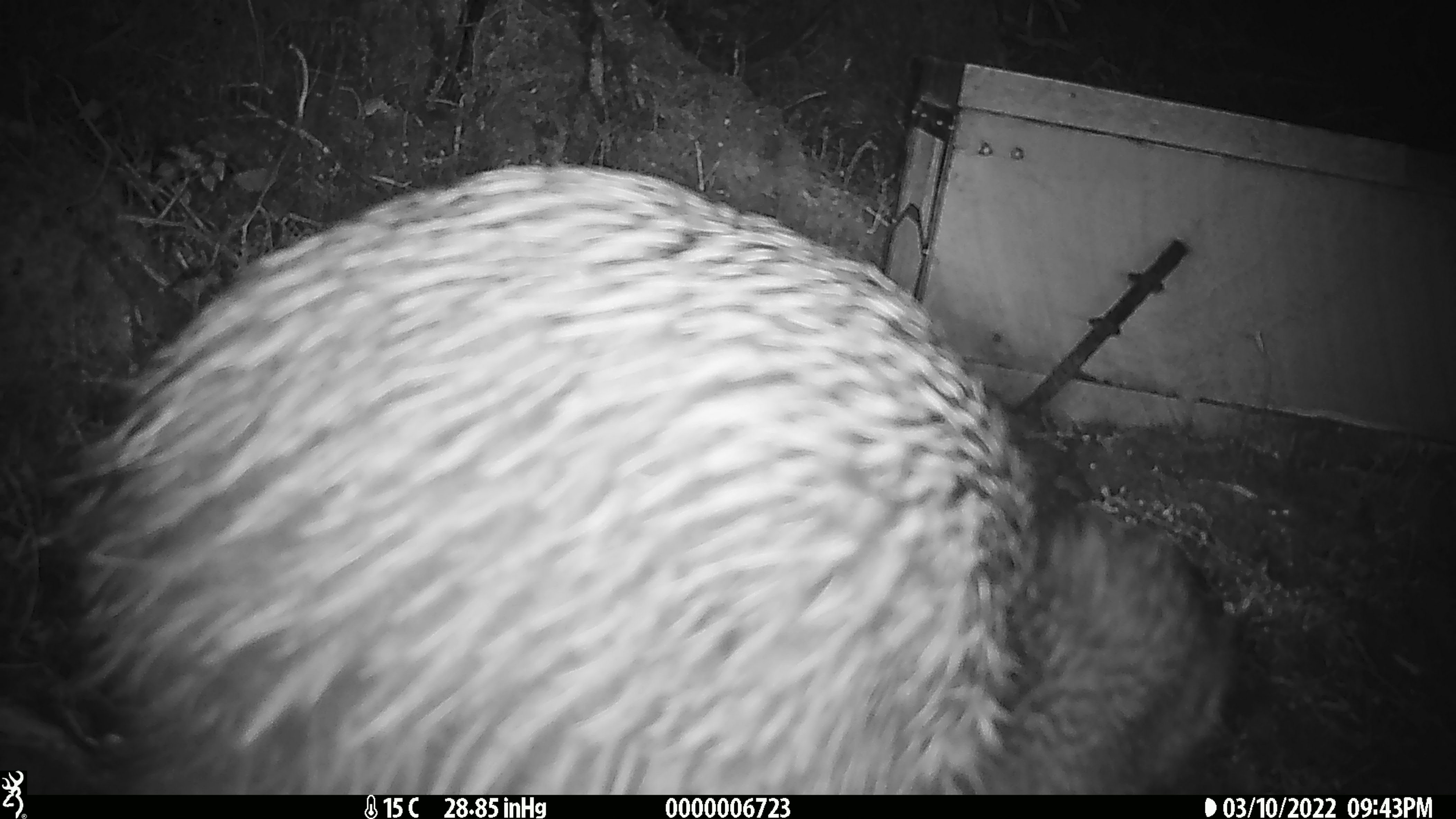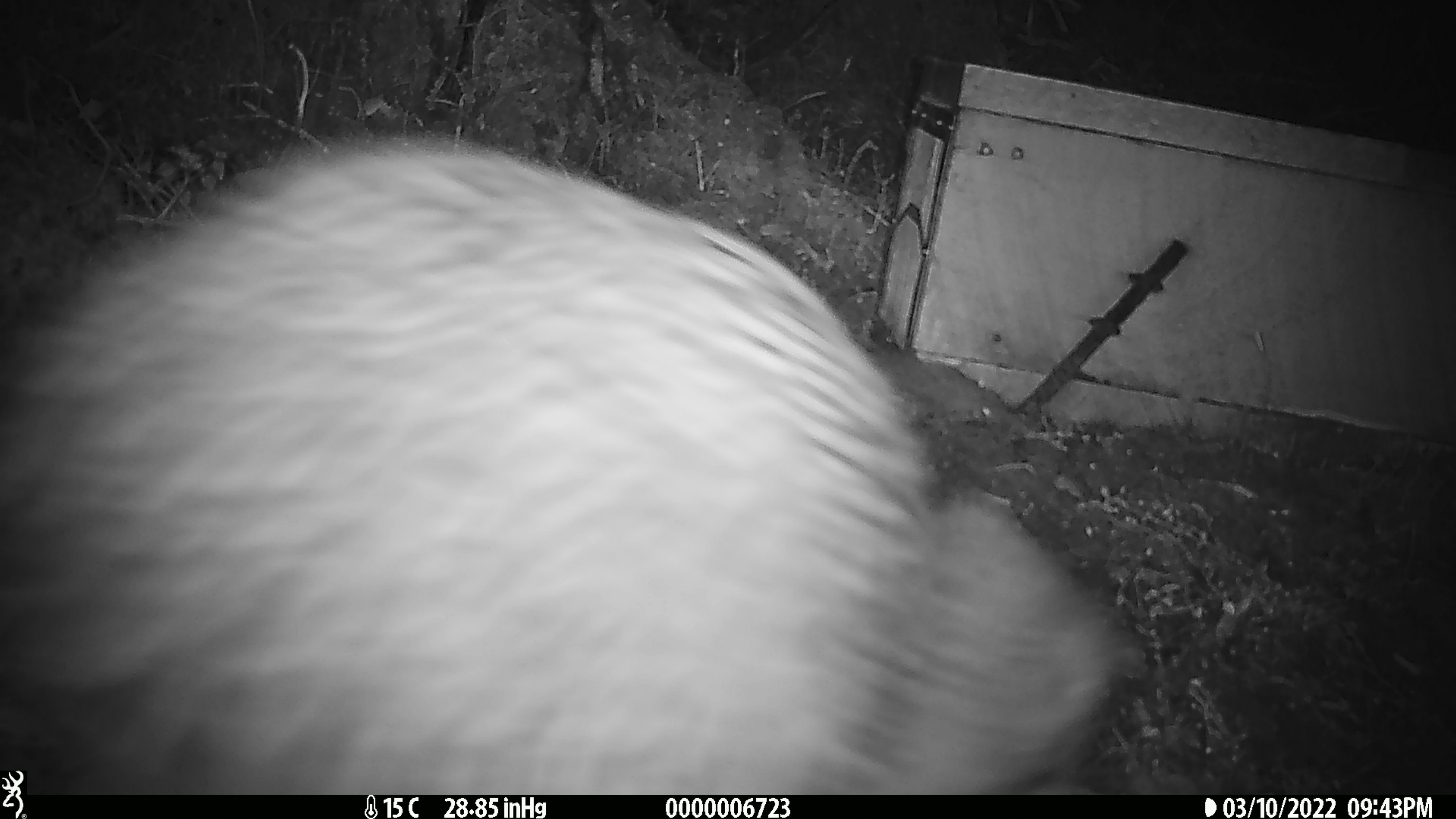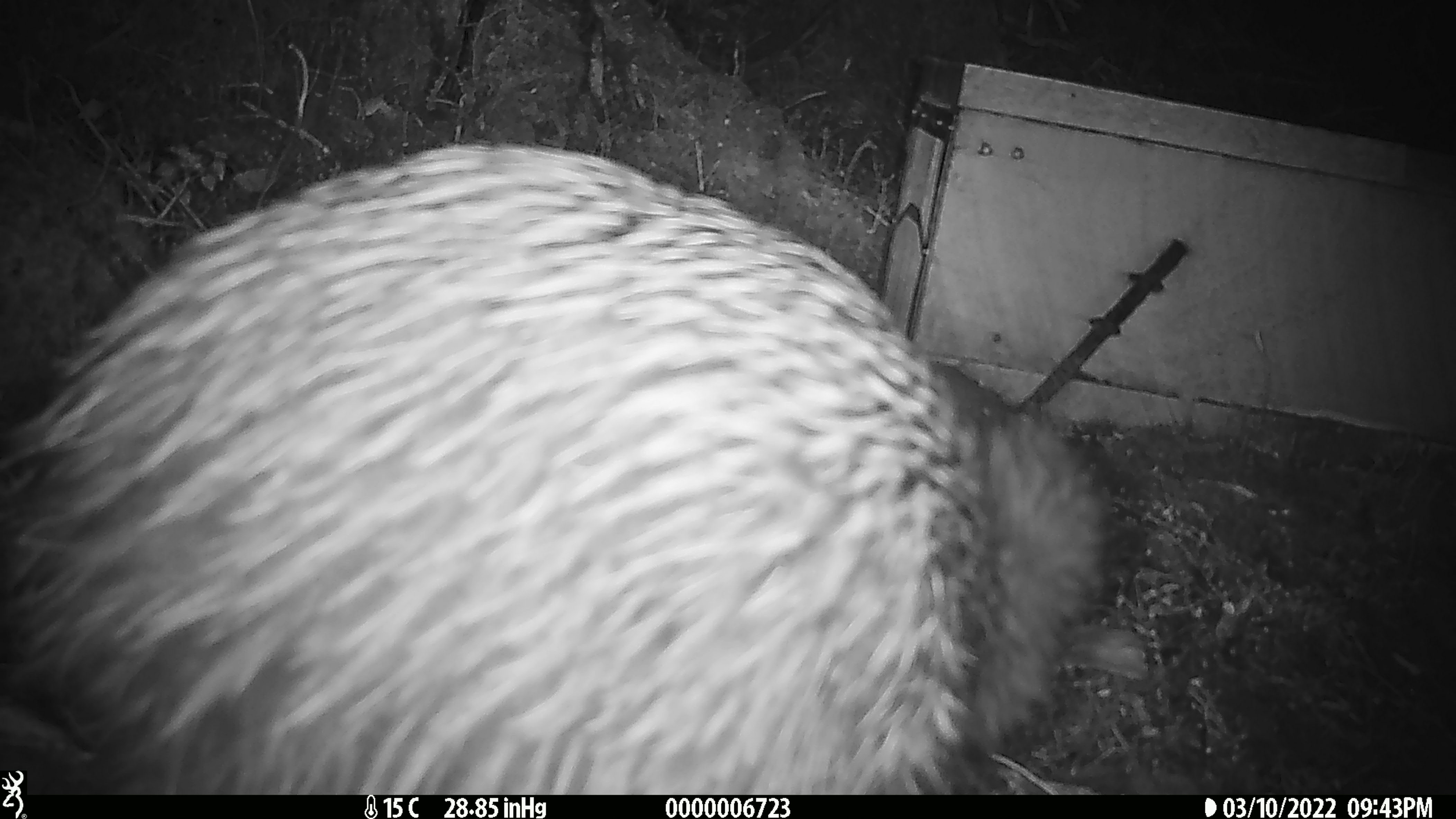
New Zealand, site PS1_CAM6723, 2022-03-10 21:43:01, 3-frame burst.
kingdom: Animalia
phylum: Chordata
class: Aves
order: Apterygiformes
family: Apterygidae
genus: Apteryx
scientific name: Apteryx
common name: kiwi